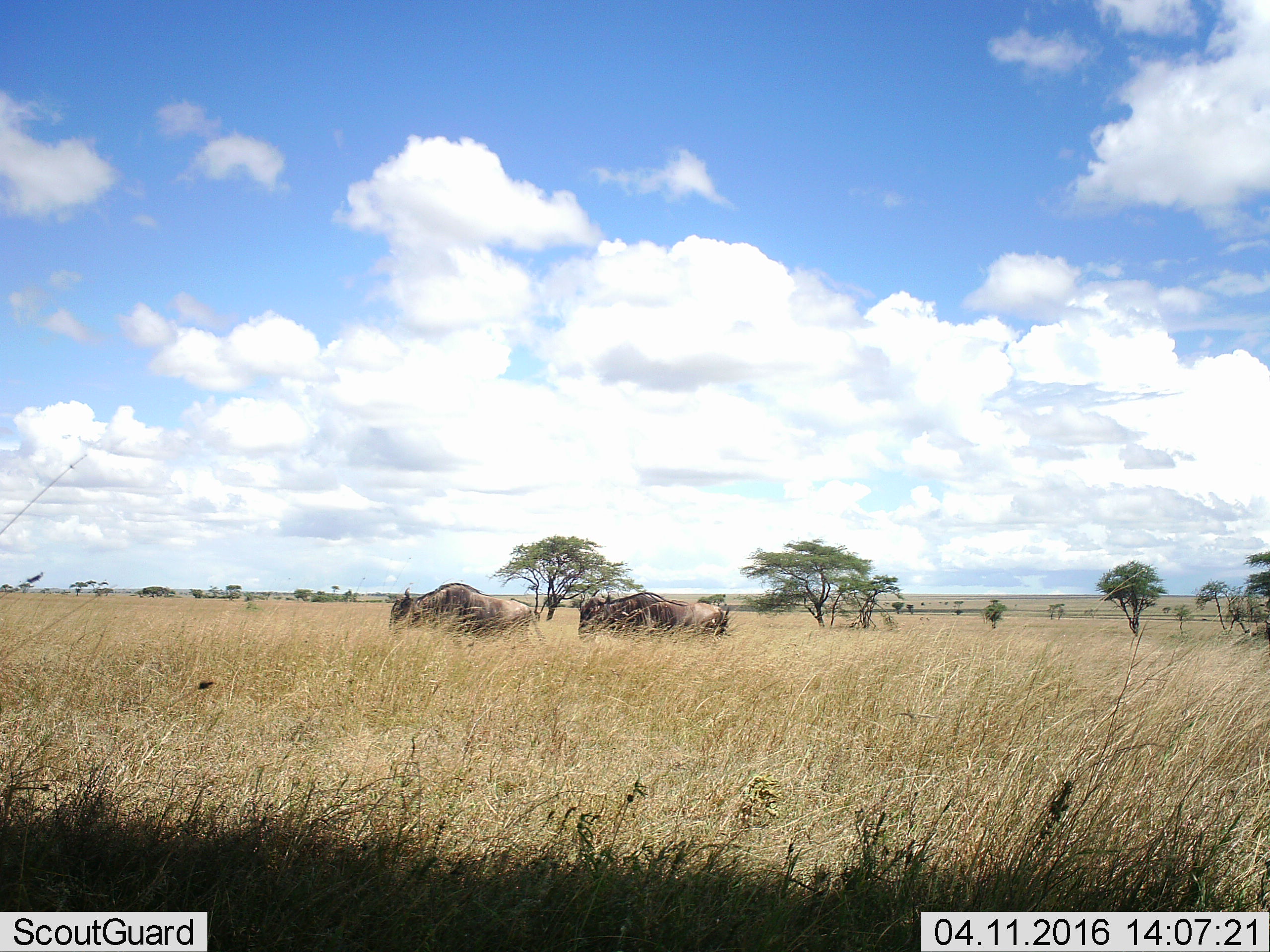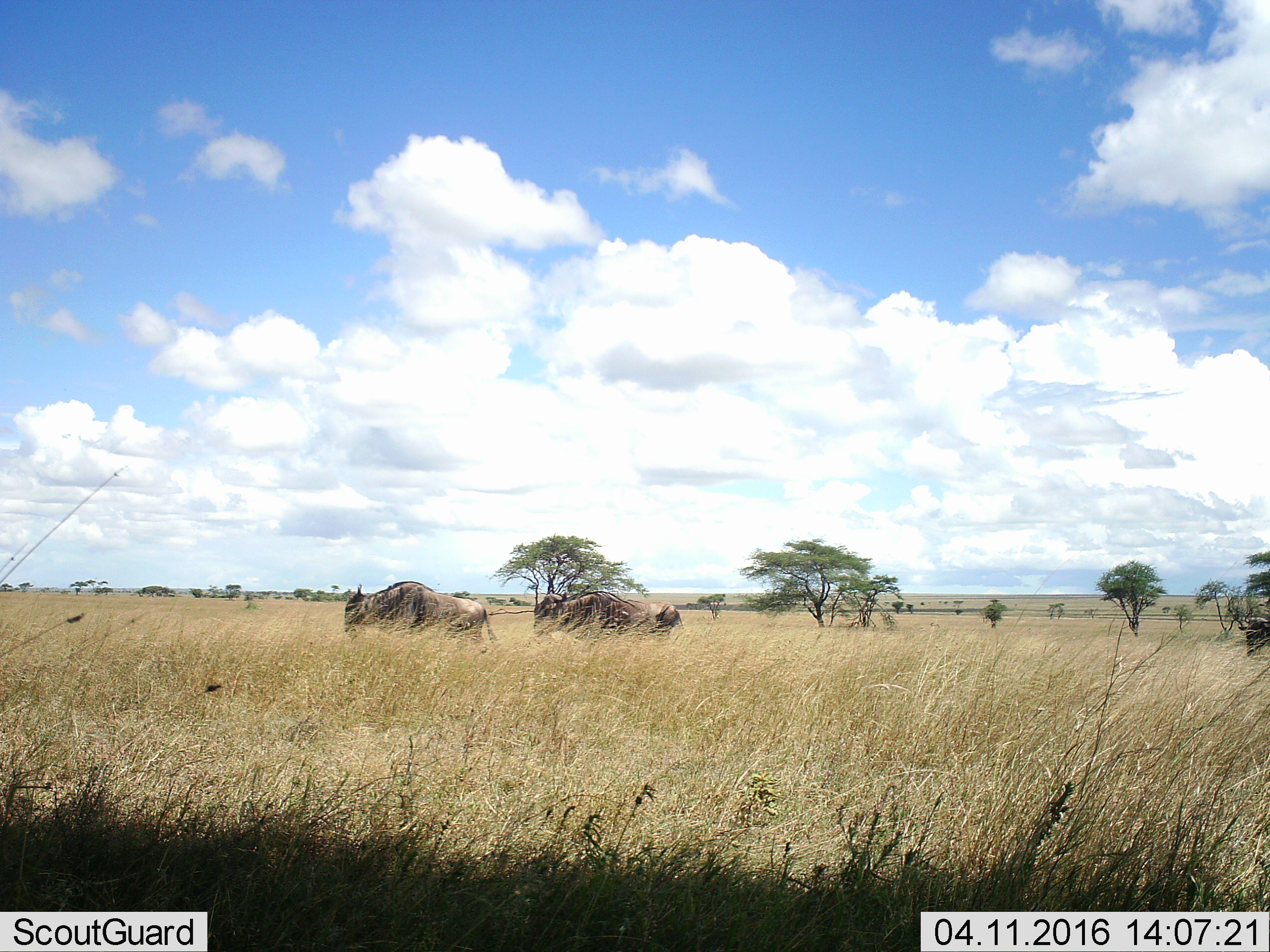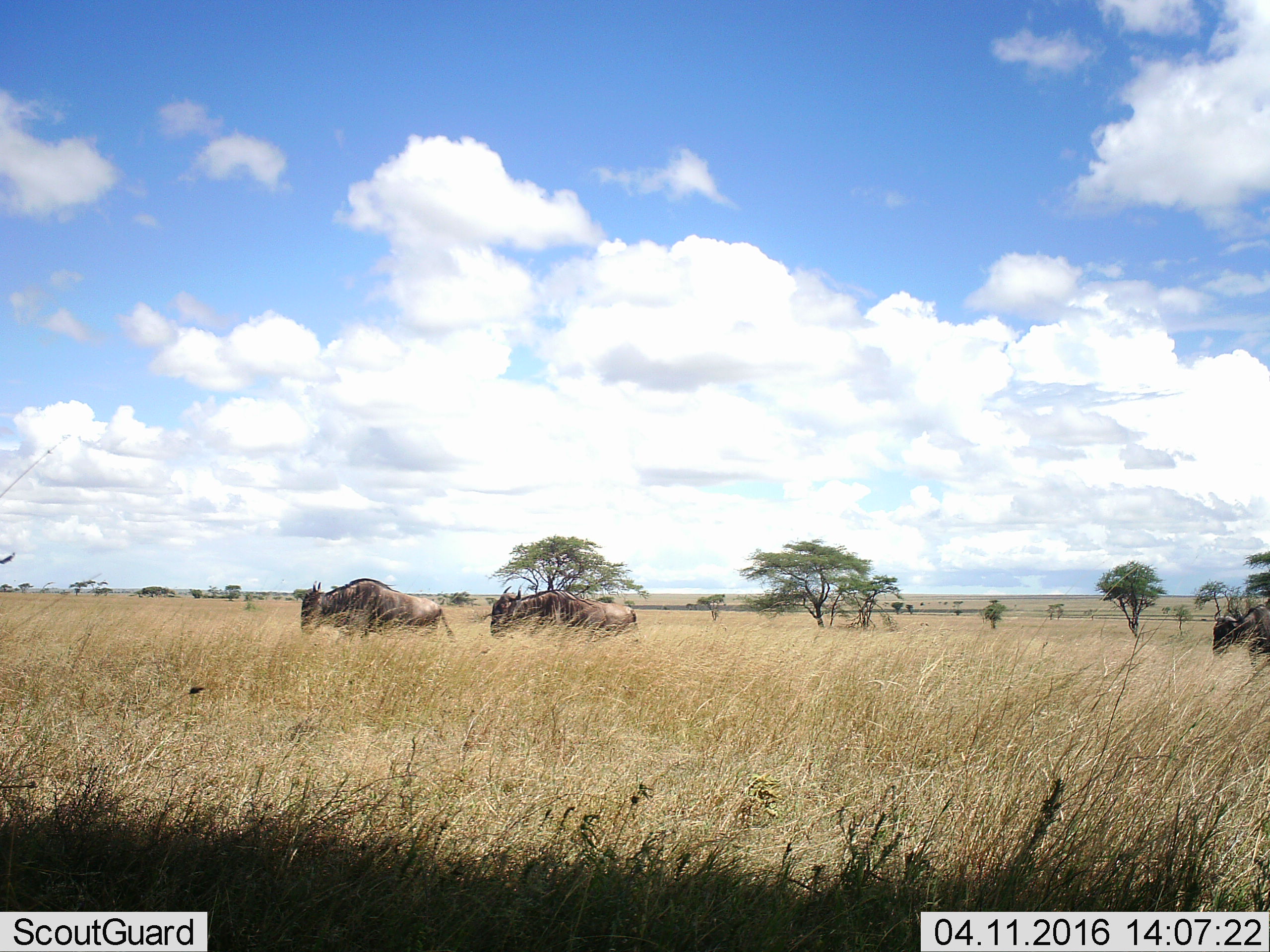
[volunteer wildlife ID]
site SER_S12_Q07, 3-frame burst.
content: unidentified animal